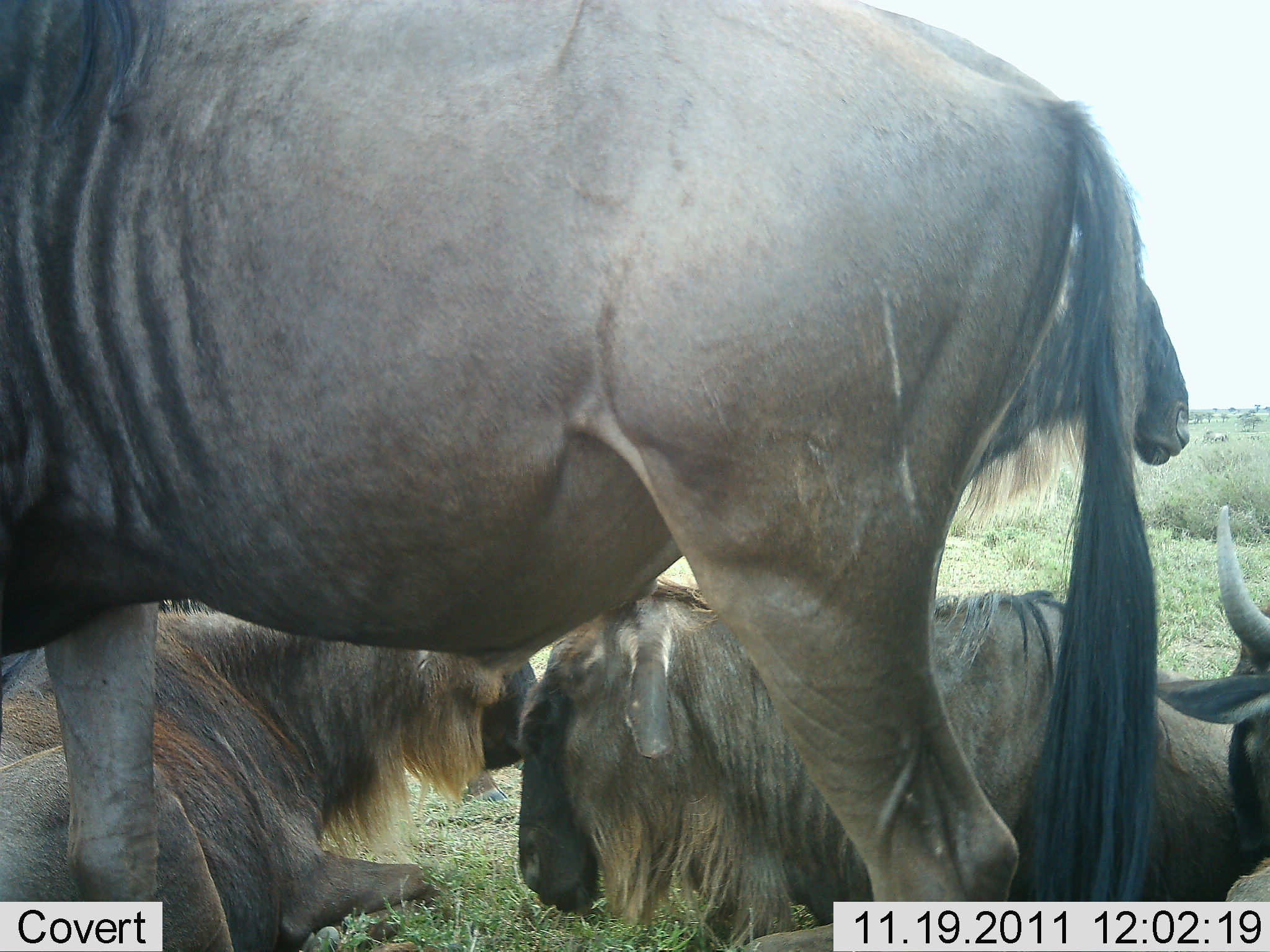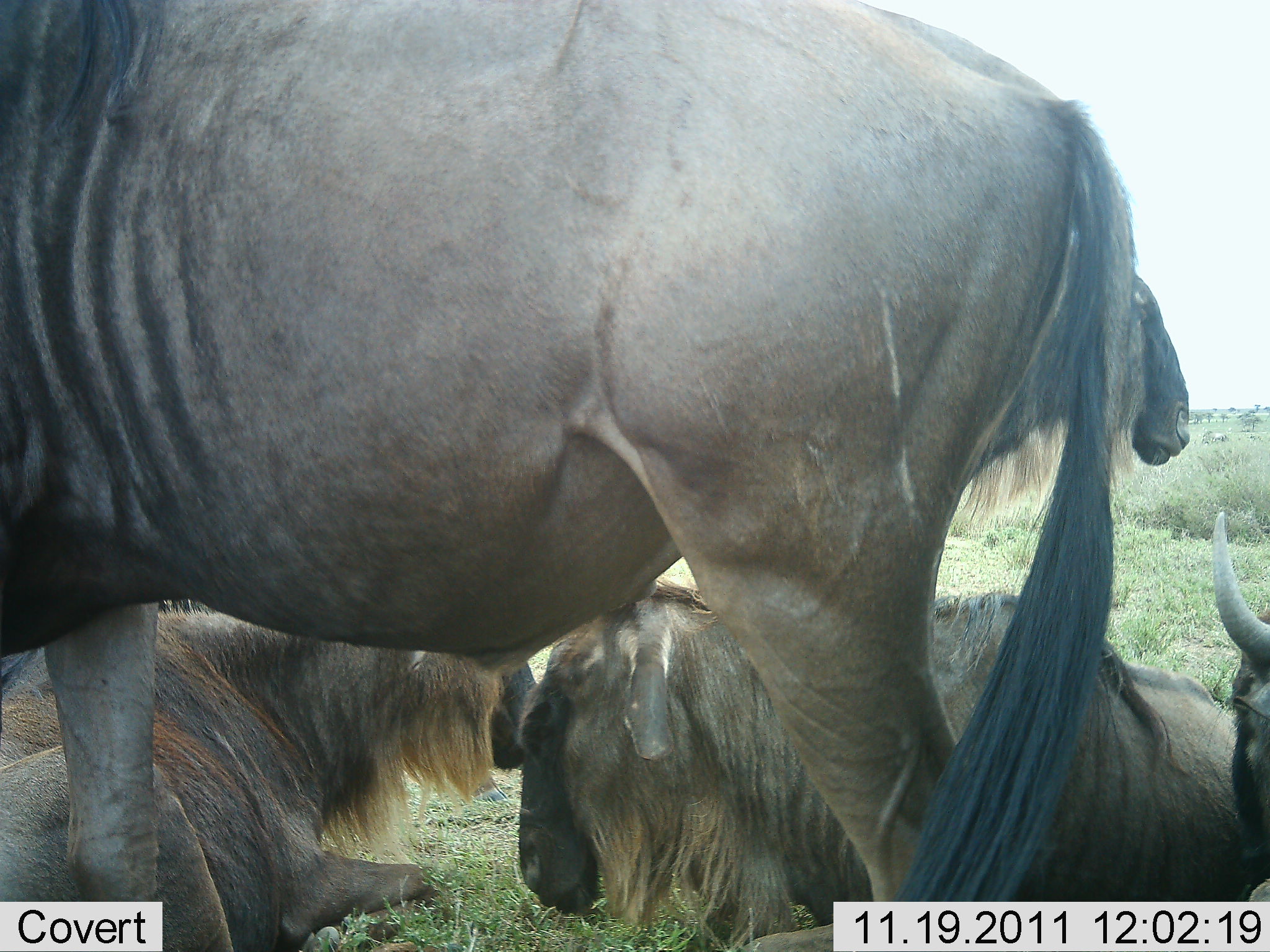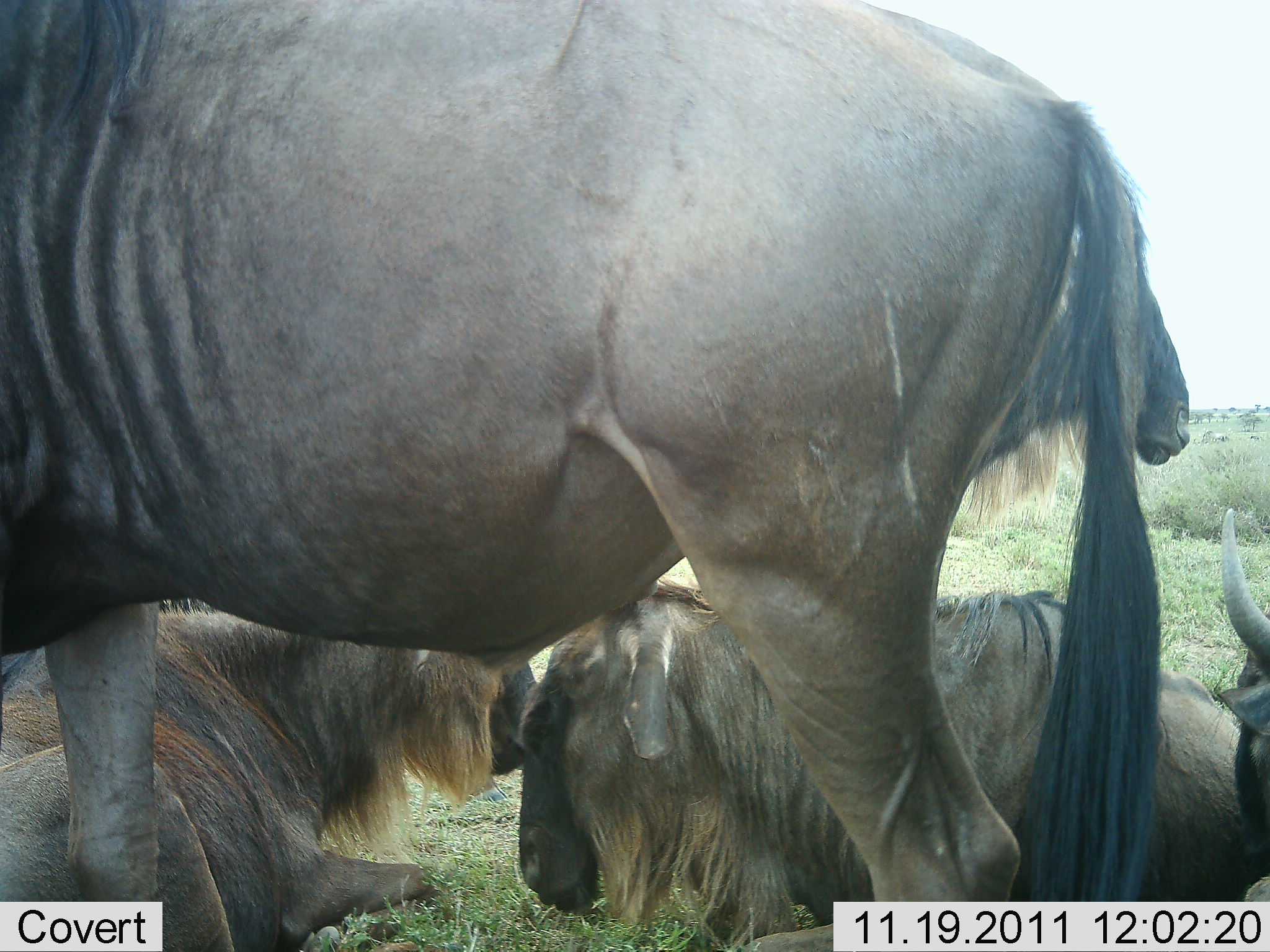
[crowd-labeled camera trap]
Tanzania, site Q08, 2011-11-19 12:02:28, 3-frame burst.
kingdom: Animalia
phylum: Chordata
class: Mammalia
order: Artiodactyla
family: Bovidae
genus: Connochaetes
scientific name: Connochaetes taurinus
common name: blue wildebeest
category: wildebeest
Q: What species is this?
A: Wildebeest (blue wildebeest) (Connochaetes taurinus).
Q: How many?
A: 5.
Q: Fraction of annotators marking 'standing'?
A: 83%.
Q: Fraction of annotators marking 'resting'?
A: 92%.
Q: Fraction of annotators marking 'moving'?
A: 8%.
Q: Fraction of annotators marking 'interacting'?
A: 17%.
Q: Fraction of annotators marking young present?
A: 0%.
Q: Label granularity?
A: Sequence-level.